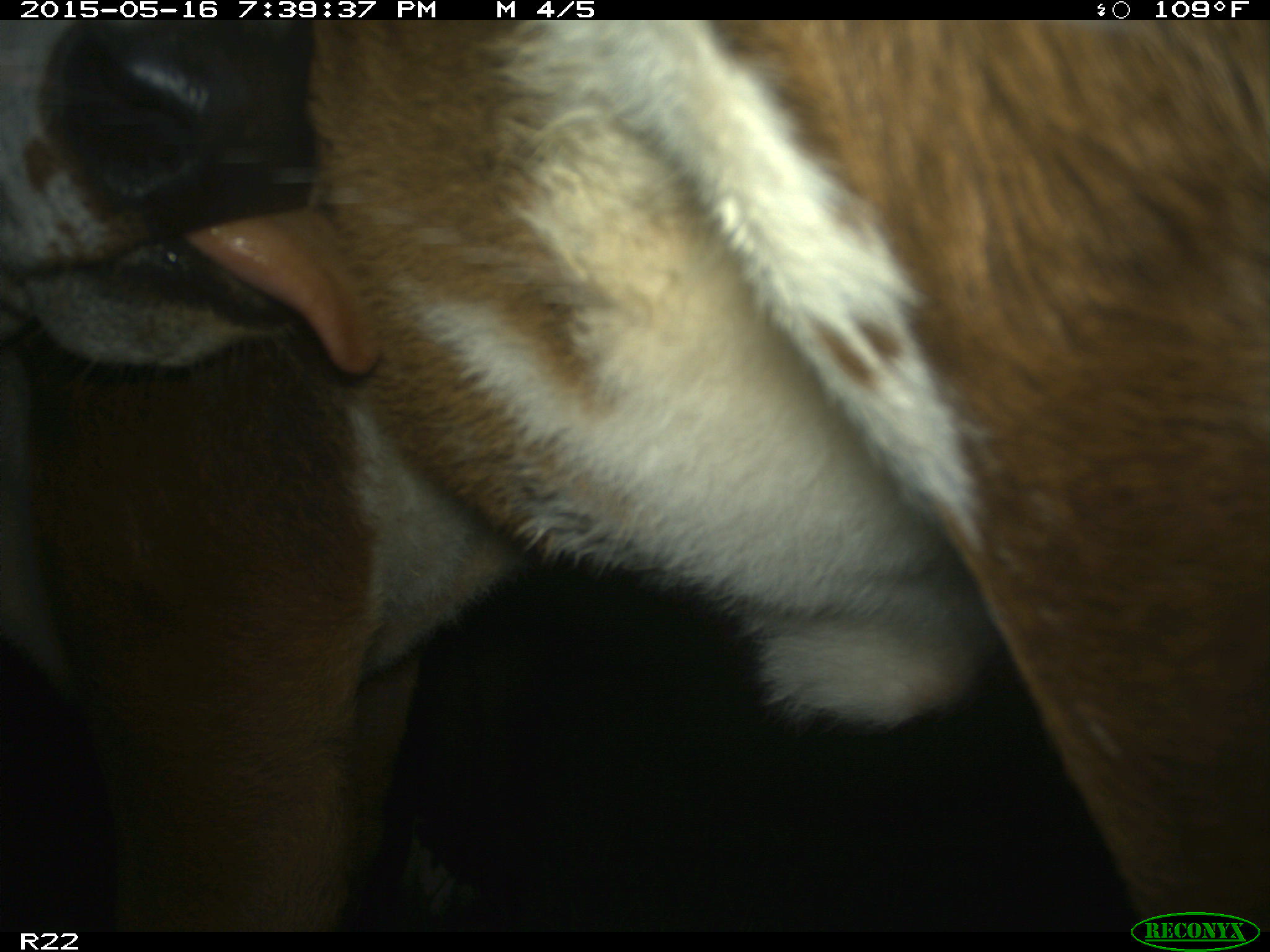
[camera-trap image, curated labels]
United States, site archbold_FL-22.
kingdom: Animalia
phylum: Chordata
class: Mammalia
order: Artiodactyla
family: Bovidae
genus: Bos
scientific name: Bos taurus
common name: domestic cow